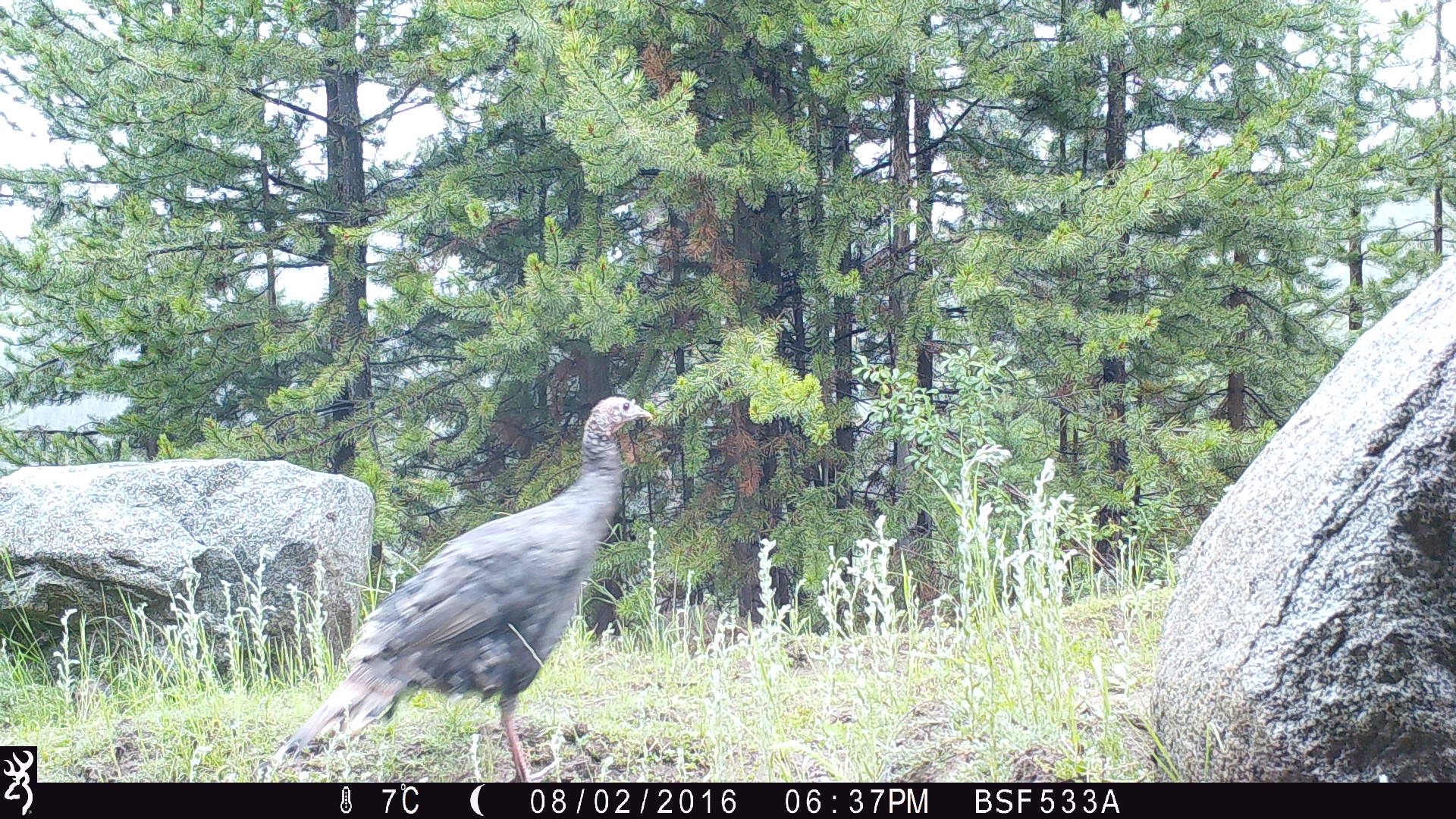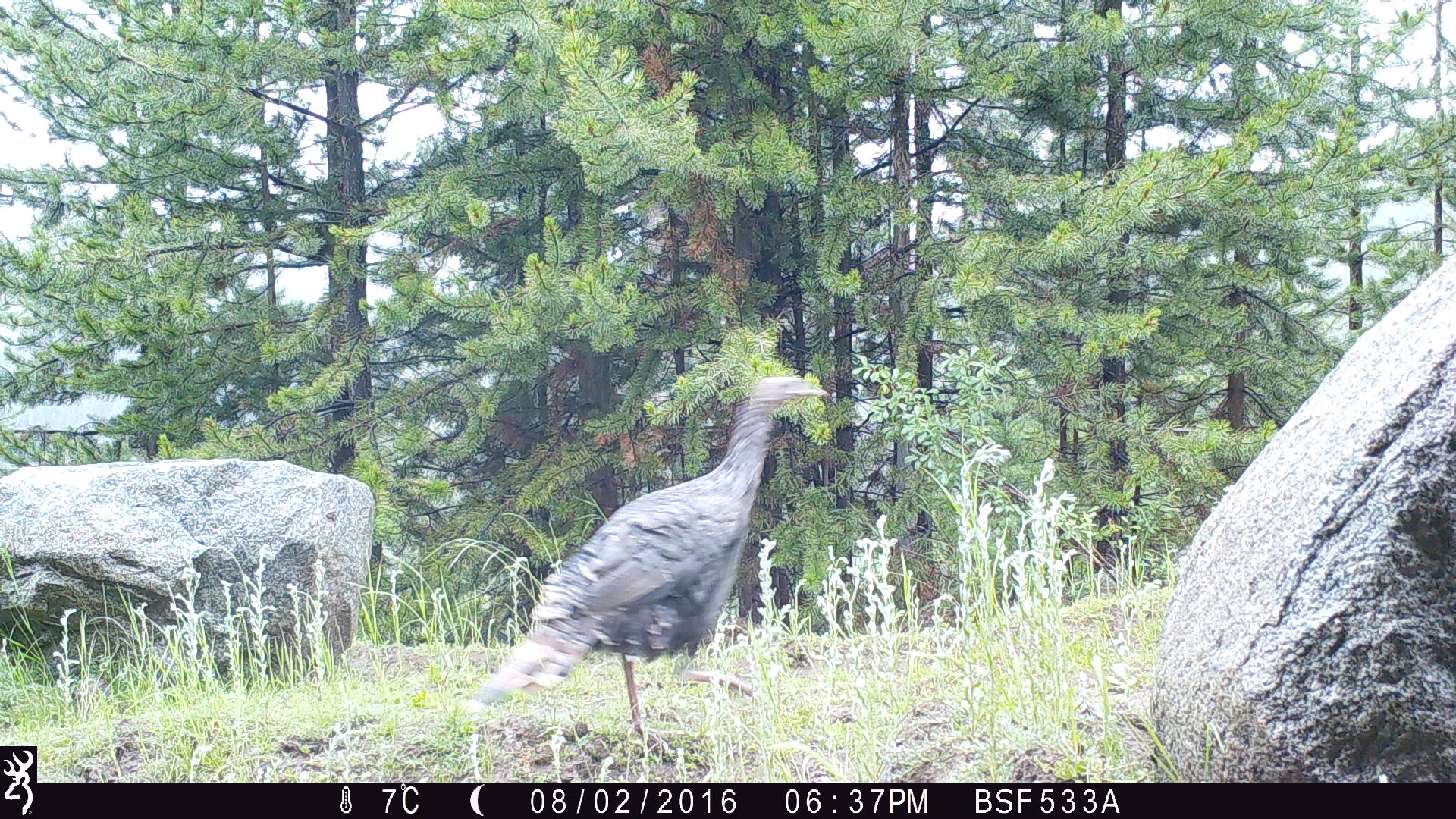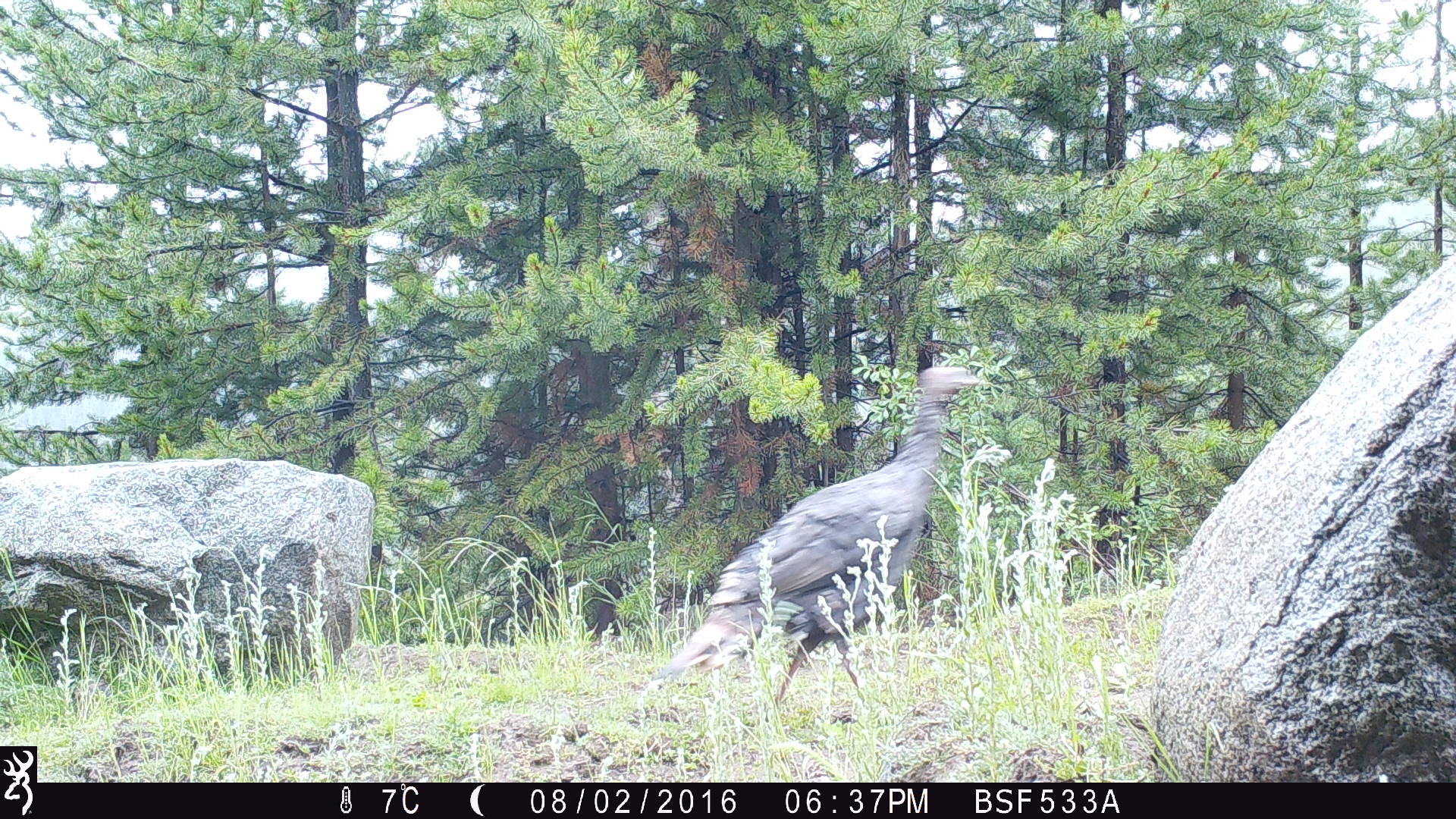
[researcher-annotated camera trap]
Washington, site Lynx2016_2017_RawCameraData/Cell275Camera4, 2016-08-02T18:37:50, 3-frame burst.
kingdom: Animalia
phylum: Chordata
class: Aves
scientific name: Aves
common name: birds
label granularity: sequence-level